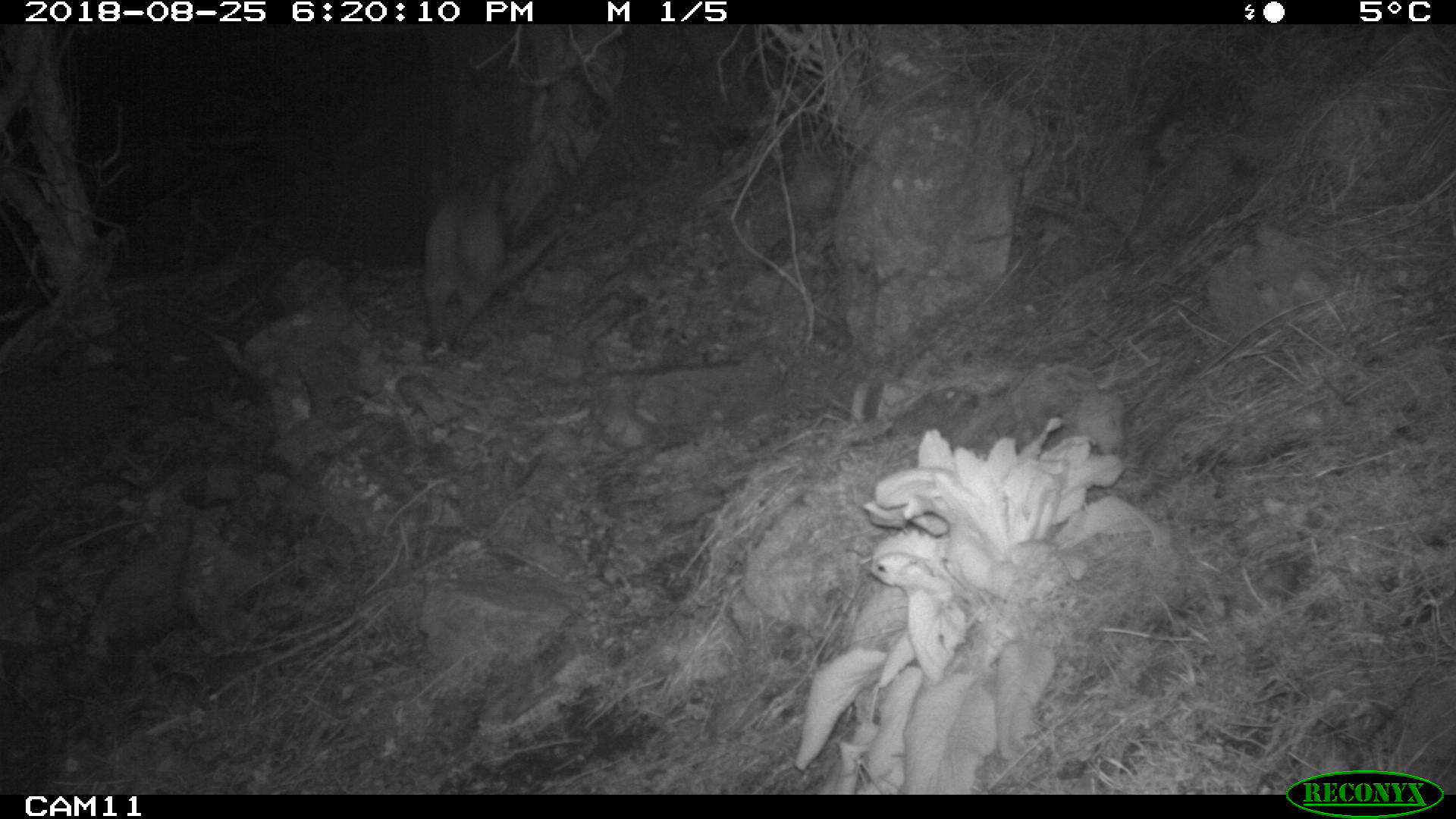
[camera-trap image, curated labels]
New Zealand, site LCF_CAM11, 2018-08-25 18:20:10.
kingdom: Animalia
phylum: Chordata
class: Mammalia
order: Diprotodontia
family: Macropodidae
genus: Notamacropus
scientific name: Notamacropus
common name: wallaby